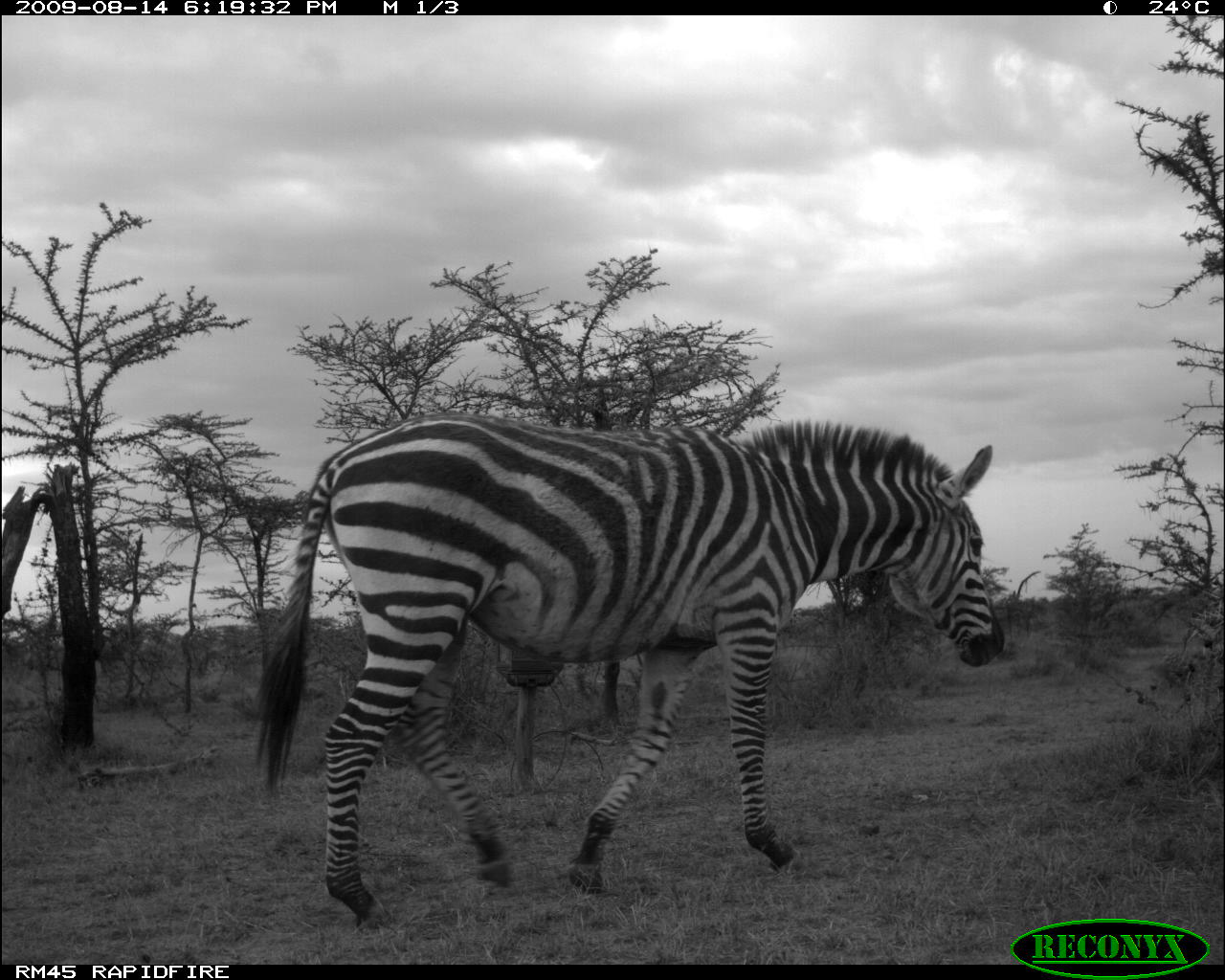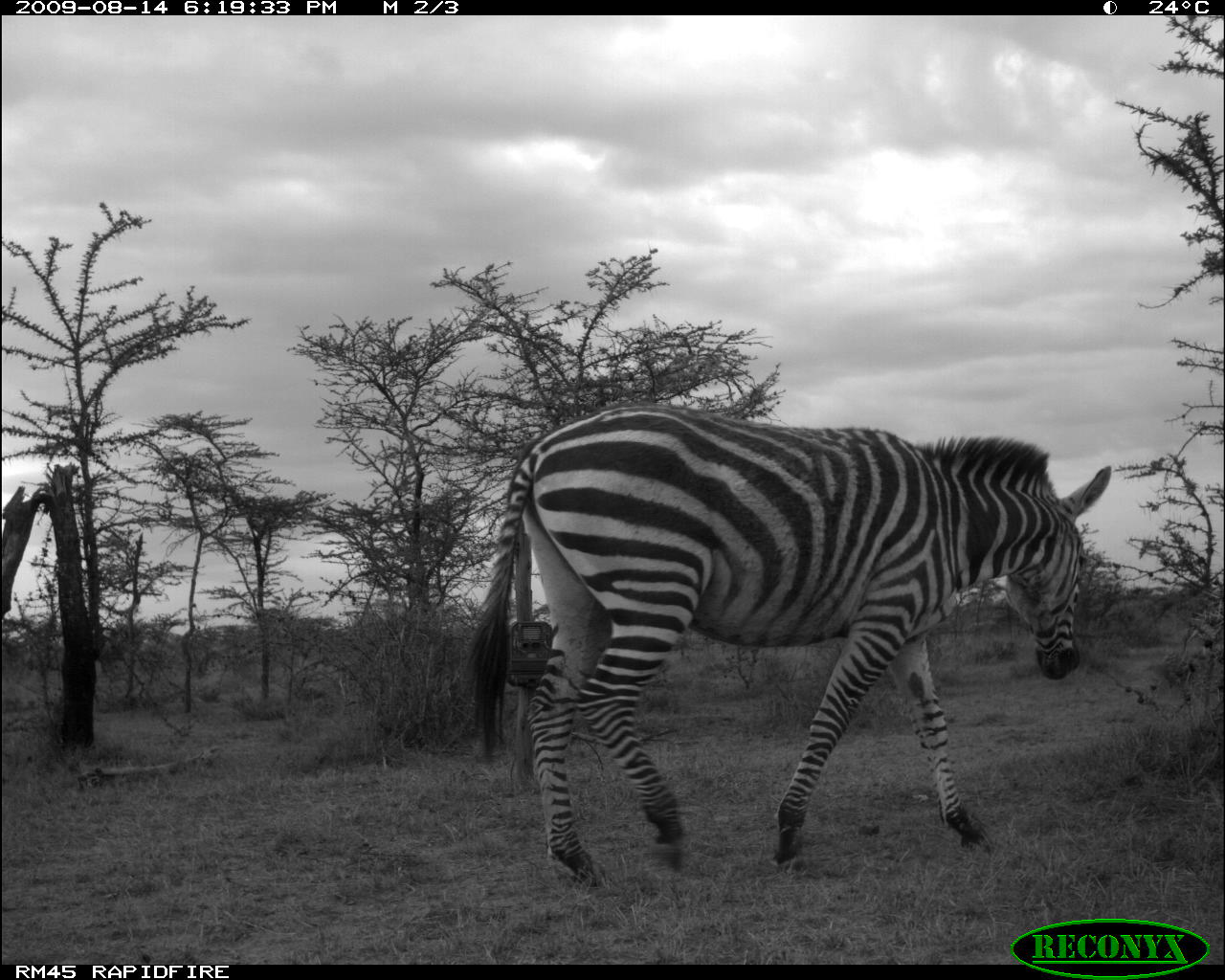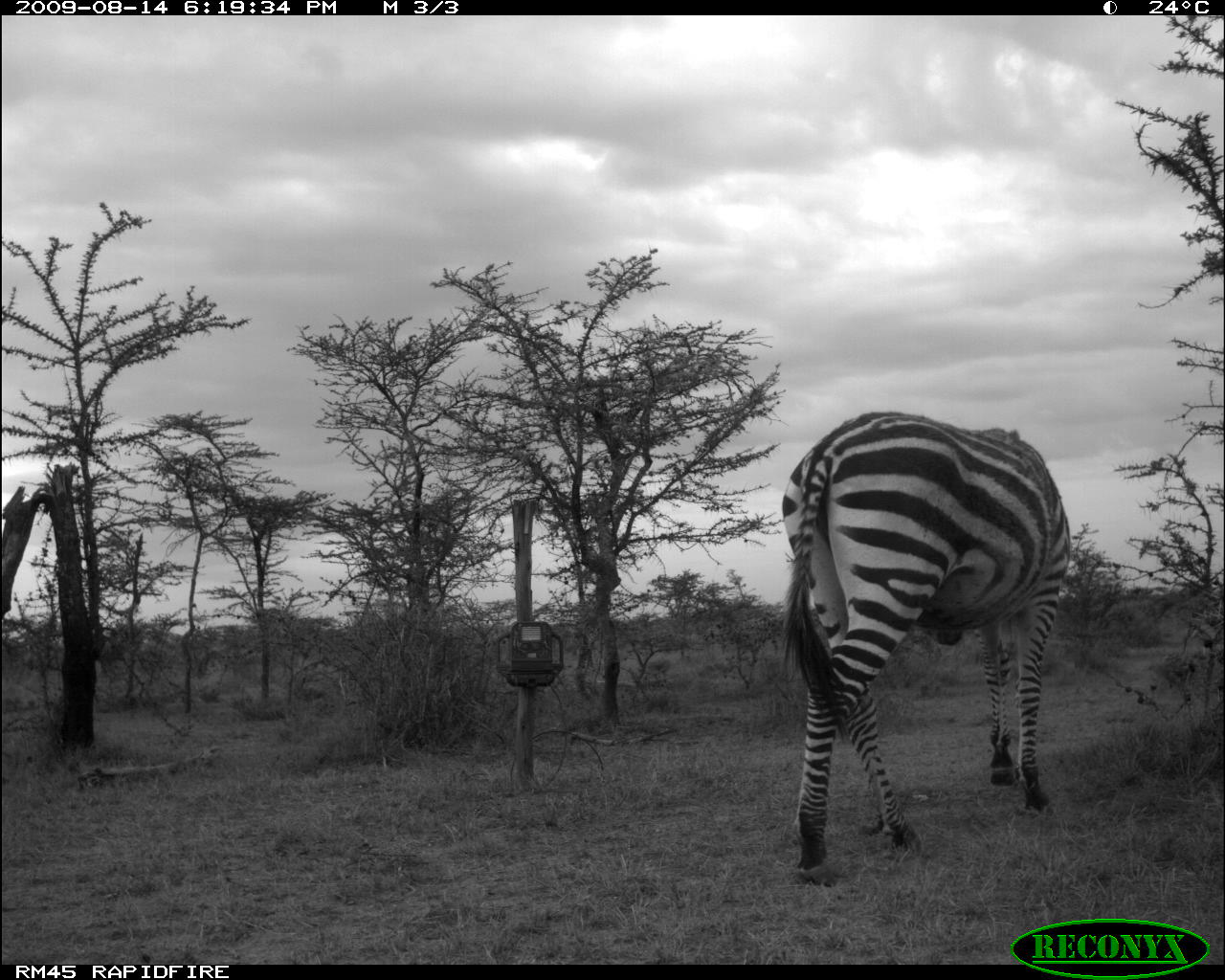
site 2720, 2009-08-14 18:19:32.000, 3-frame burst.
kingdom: Animalia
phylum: Chordata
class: Mammalia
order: Perissodactyla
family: Equidae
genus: Equus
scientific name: Equus quagga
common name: plains zebra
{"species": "Equus quagga (plains zebra)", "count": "1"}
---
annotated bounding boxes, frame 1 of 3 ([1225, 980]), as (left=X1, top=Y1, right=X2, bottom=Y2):
equus quagga: (left=253, top=411, right=999, bottom=920)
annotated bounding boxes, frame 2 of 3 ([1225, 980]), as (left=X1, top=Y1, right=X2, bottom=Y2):
equus quagga: (left=466, top=401, right=1113, bottom=891)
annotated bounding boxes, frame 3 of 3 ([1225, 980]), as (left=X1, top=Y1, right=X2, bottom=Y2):
equus quagga: (left=780, top=409, right=1073, bottom=888)